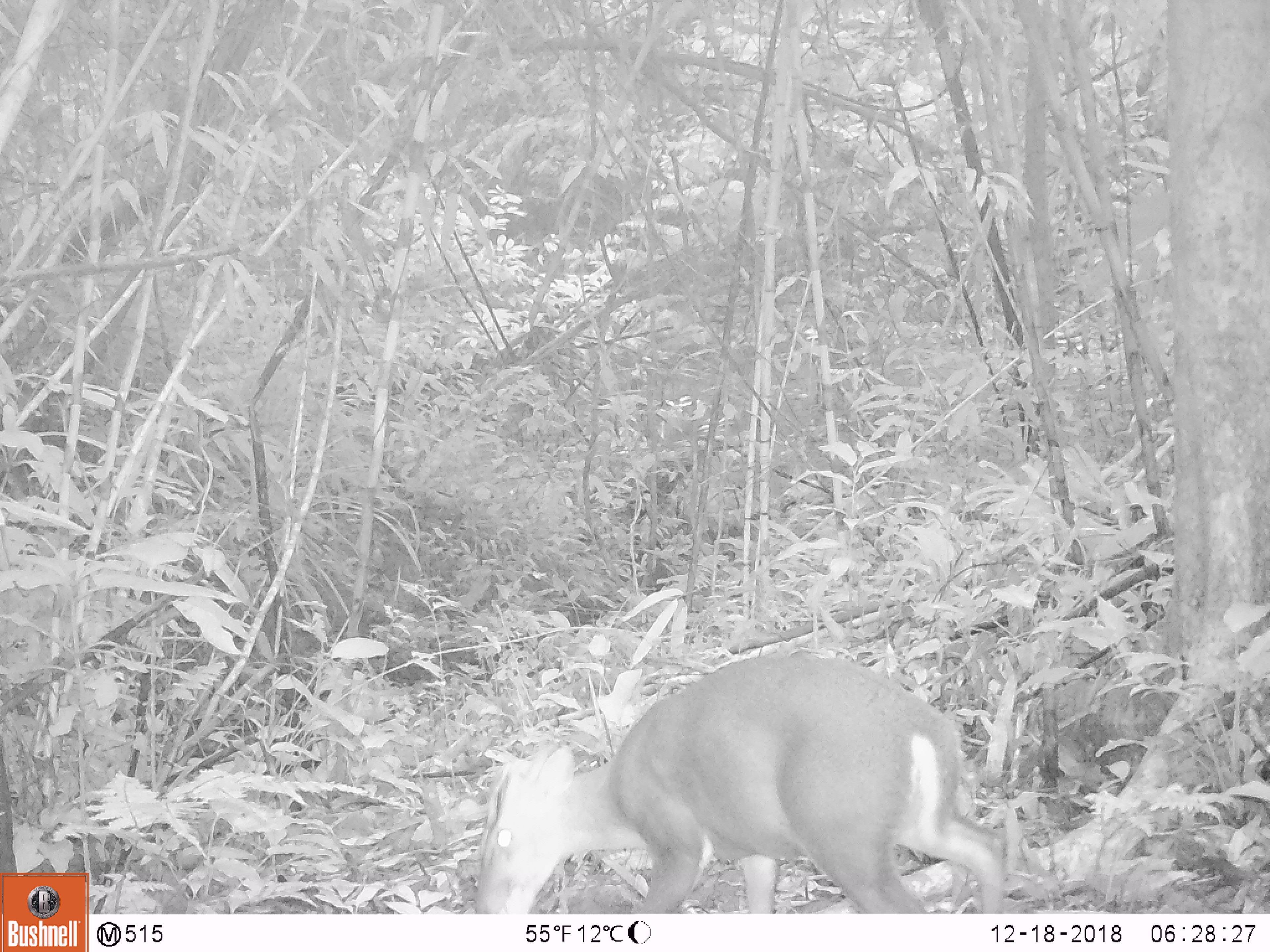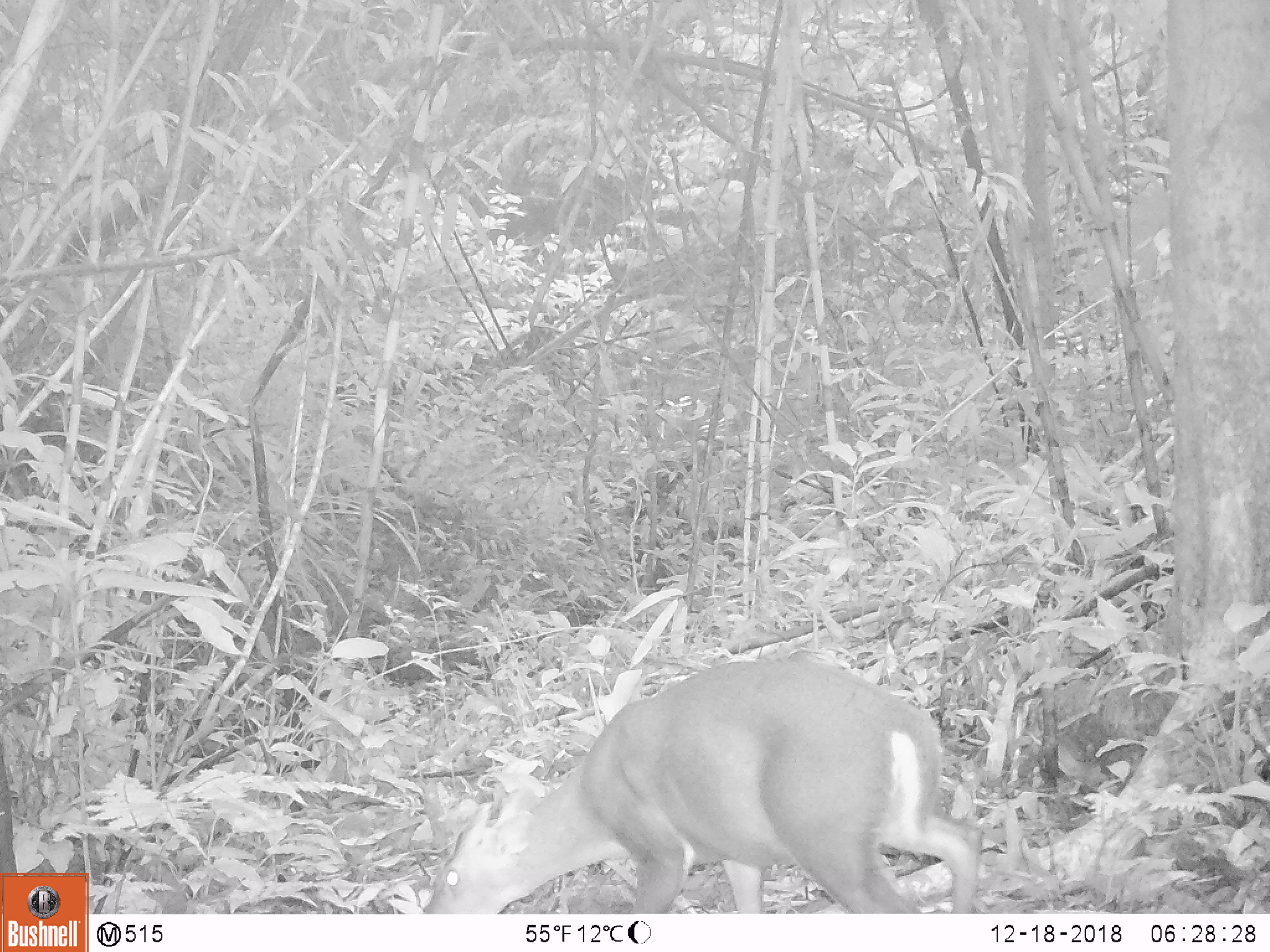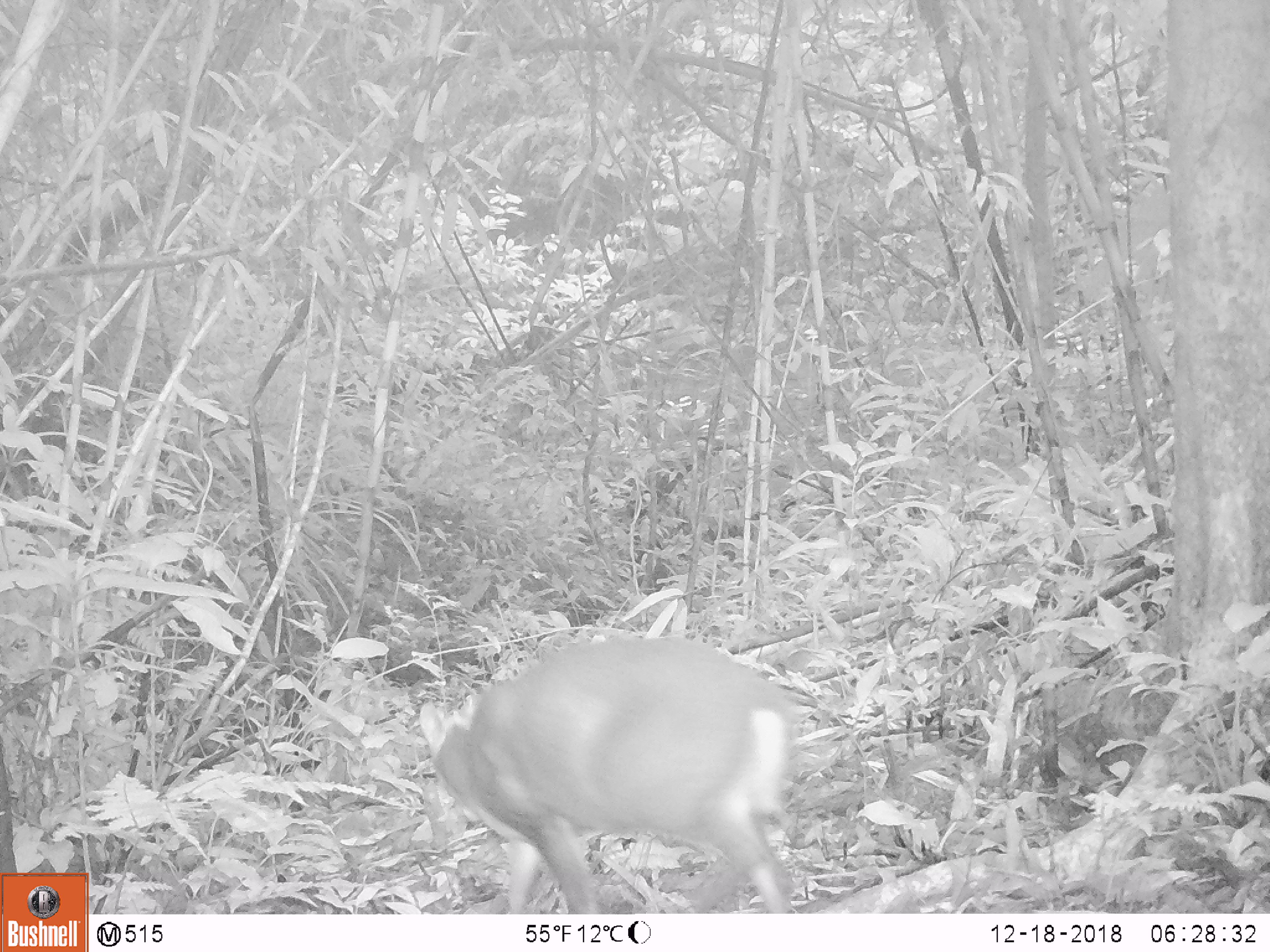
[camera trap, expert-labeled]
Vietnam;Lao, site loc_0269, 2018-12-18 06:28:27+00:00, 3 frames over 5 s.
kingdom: Animalia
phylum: Chordata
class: Mammalia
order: Artiodactyla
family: Cervidae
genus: Muntiacus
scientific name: Muntiacus rooseveltorum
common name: roosevelt's muntjac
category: roosevelts muntjac group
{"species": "roosevelts muntjac group (roosevelt's muntjac) (Muntiacus rooseveltorum)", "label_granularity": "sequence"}